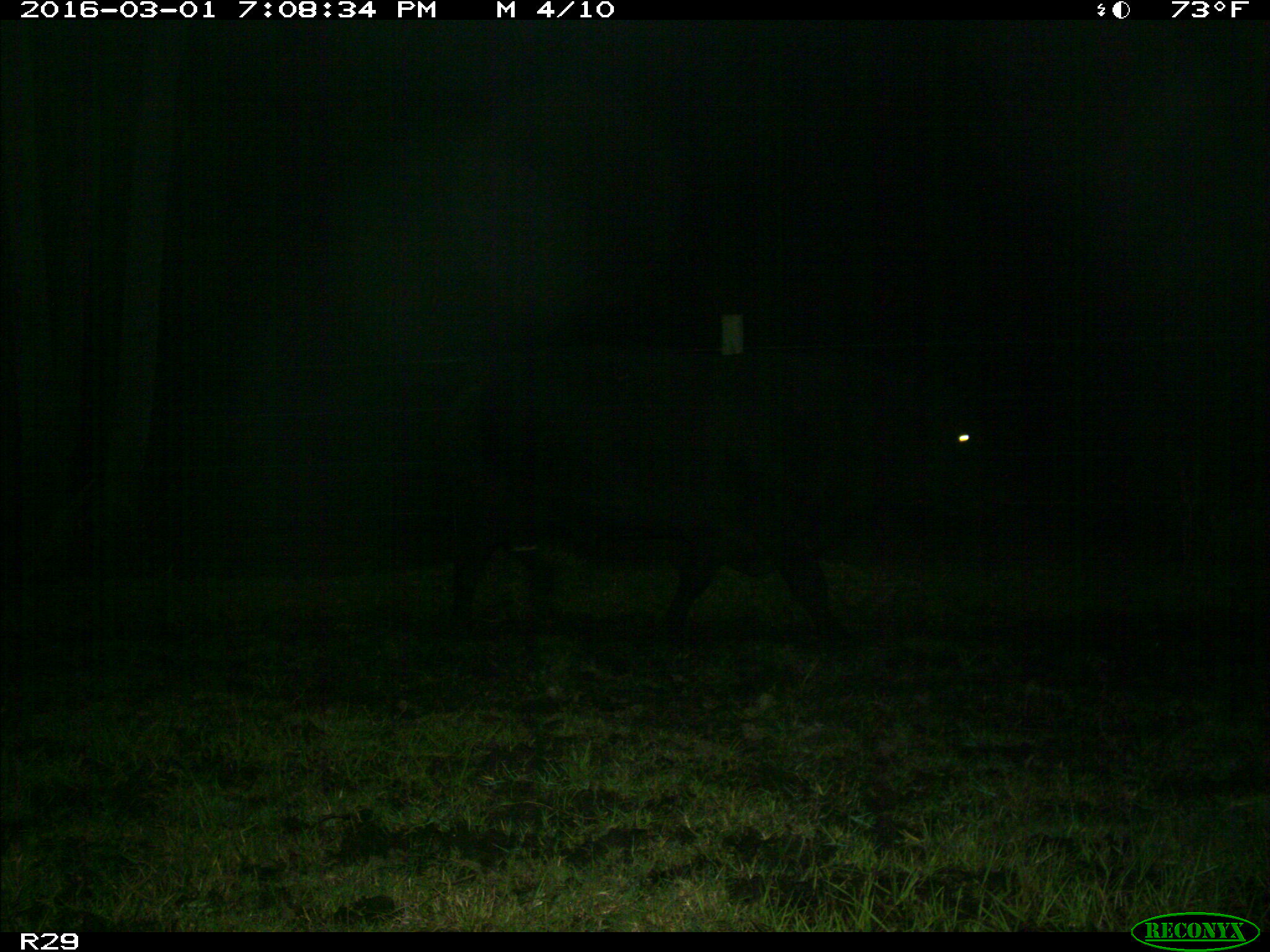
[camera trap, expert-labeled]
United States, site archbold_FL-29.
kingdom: Animalia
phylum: Chordata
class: Mammalia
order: Artiodactyla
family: Bovidae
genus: Bos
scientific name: Bos taurus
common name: domestic cow